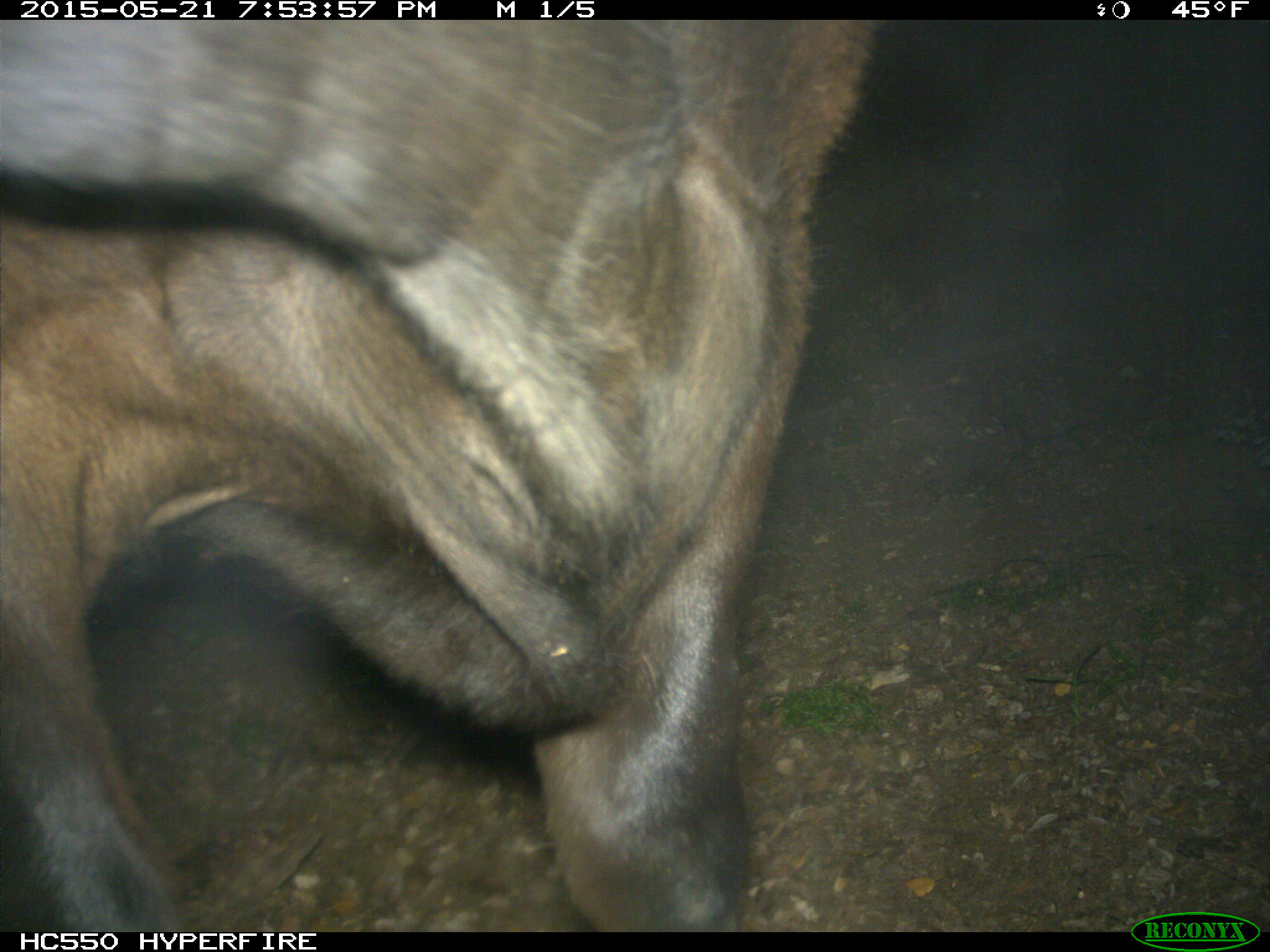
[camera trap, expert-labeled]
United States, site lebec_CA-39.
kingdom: Animalia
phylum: Chordata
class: Mammalia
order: Artiodactyla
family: Bovidae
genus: Bos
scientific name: Bos taurus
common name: domestic cow